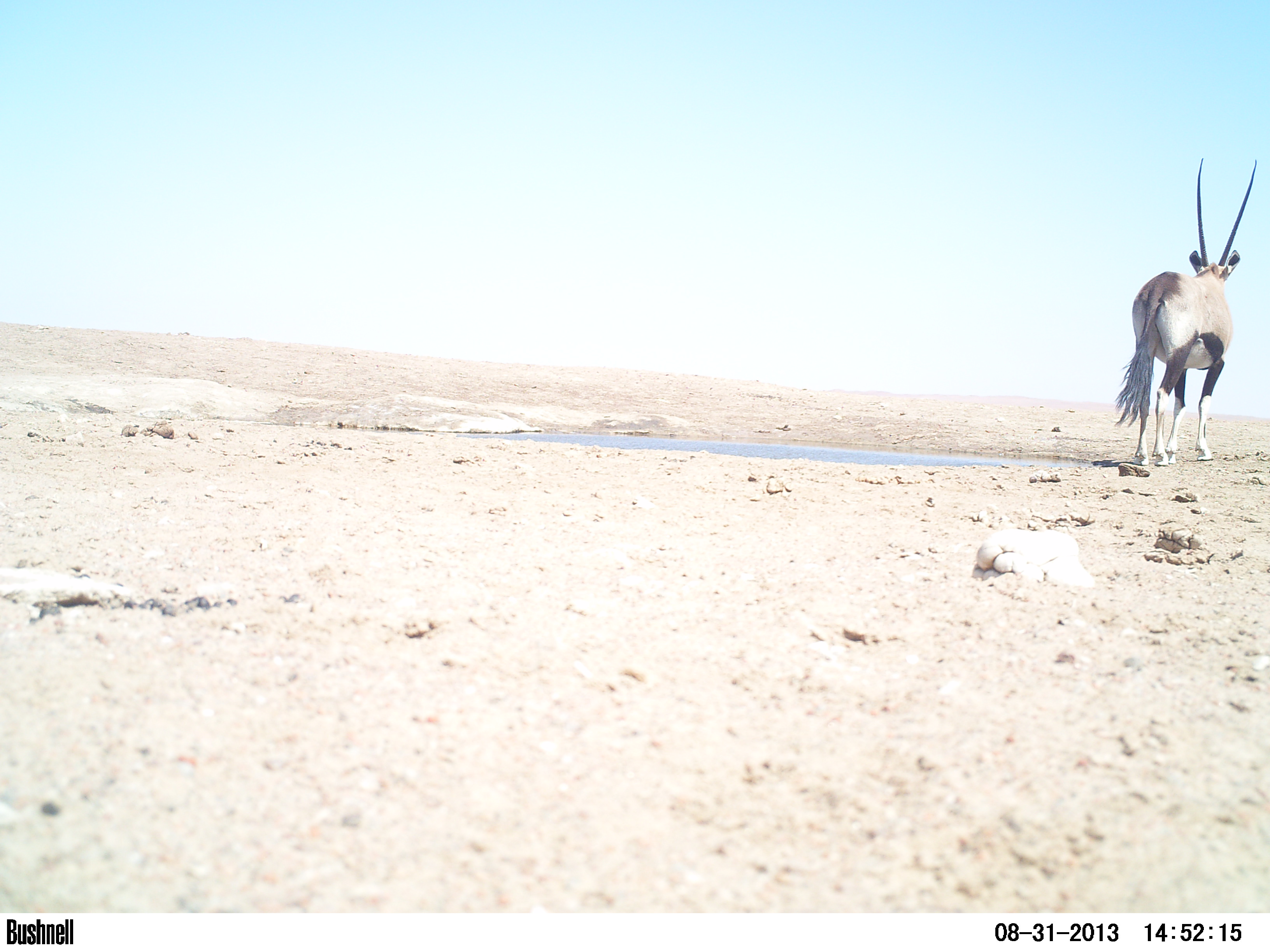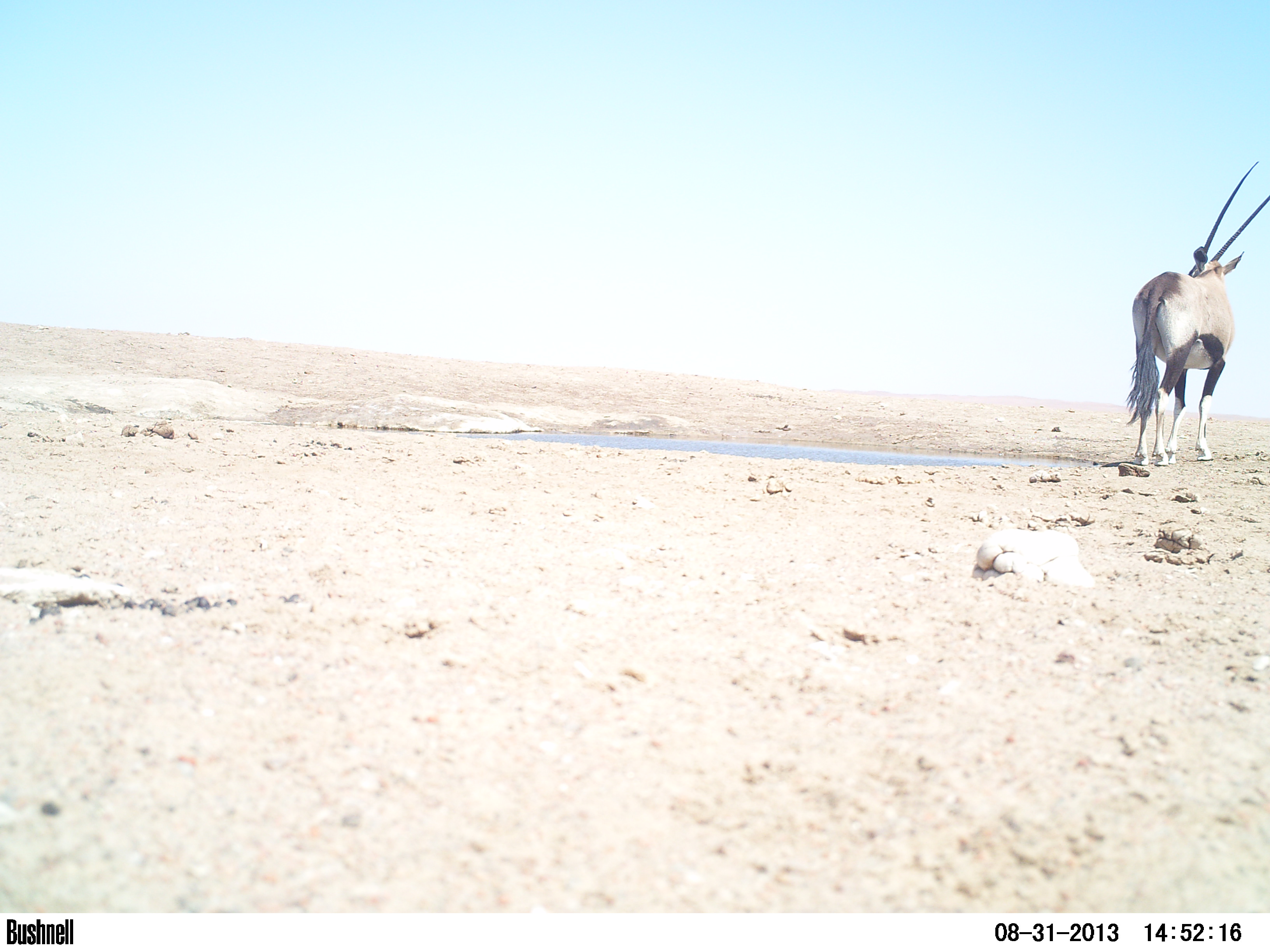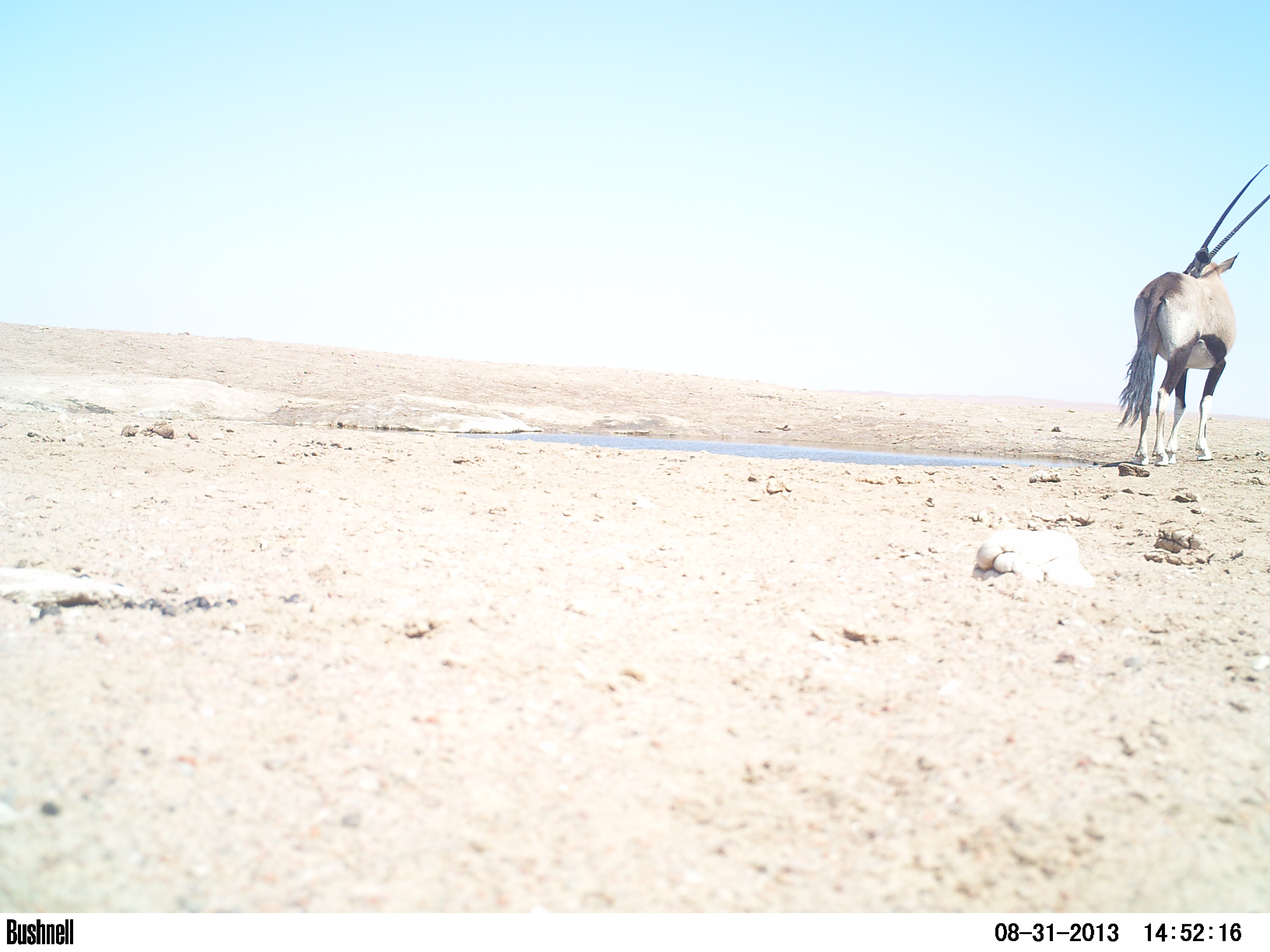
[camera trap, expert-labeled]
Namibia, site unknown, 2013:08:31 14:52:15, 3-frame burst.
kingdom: Animalia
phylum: Chordata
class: Mammalia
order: Artiodactyla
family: Bovidae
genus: Oryx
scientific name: Oryx gazella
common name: gemsbok